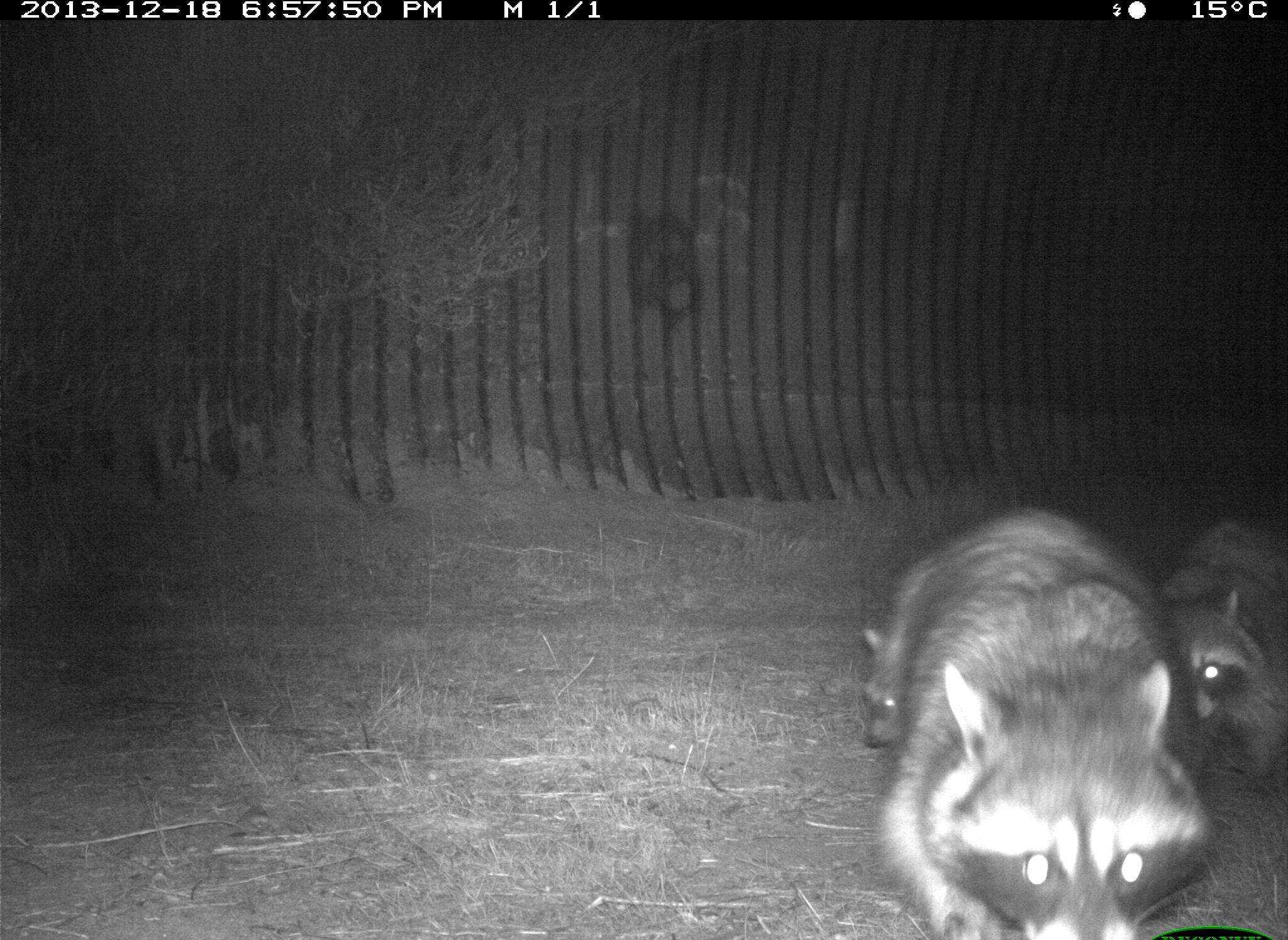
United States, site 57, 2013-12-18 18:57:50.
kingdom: Animalia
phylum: Chordata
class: Mammalia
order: Carnivora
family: Procyonidae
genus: Procyon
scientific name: Procyon lotor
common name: raccoon